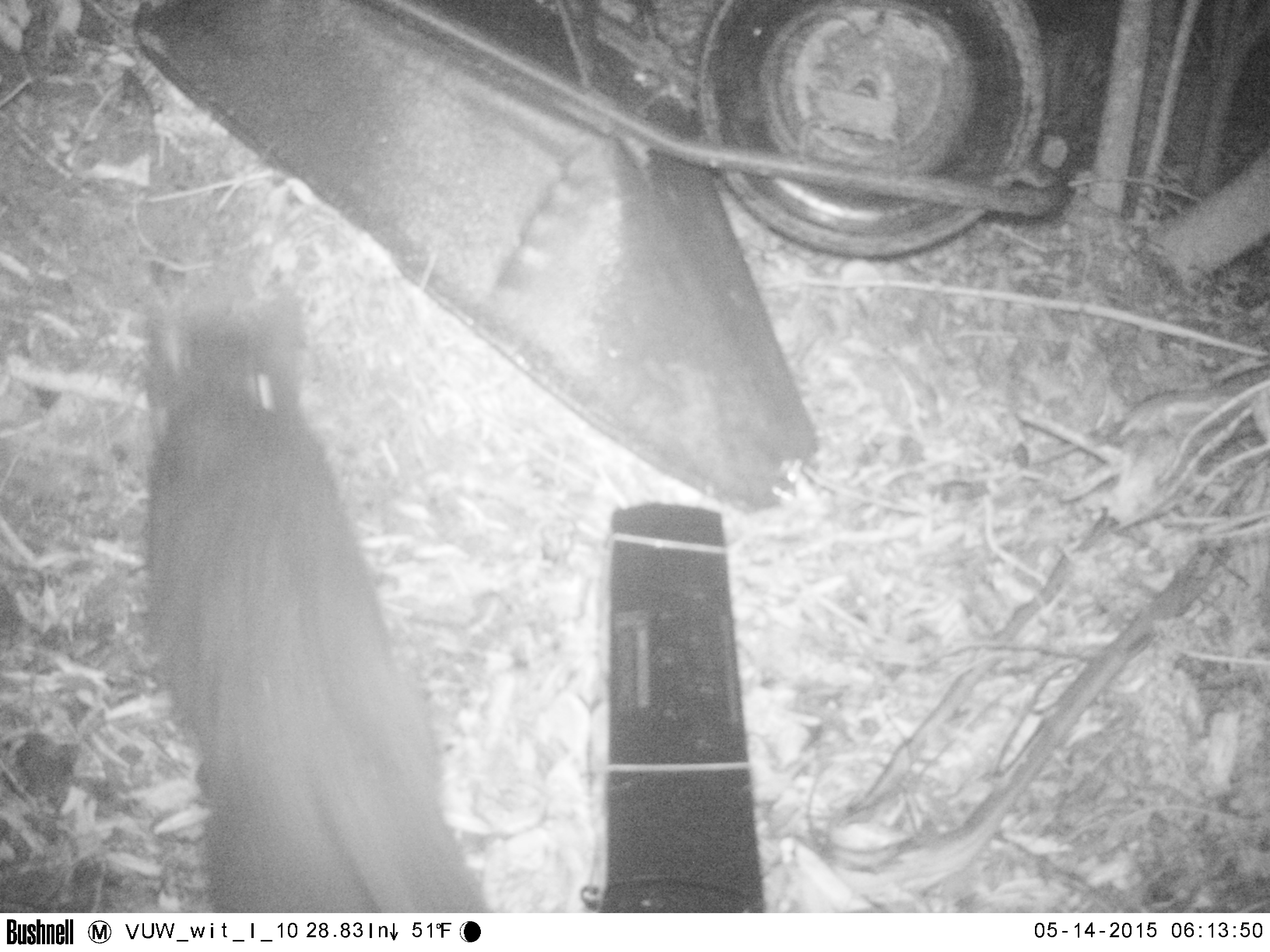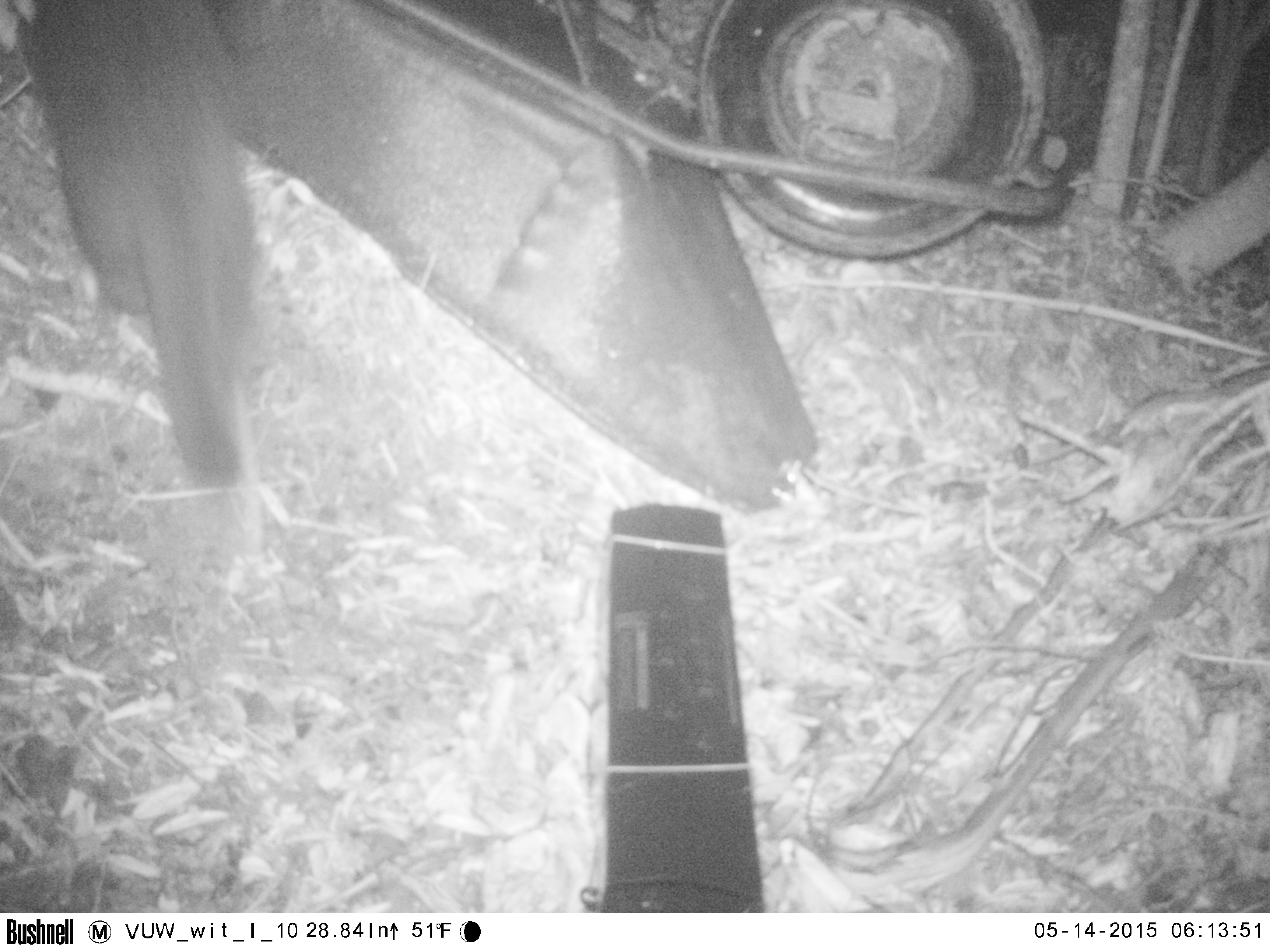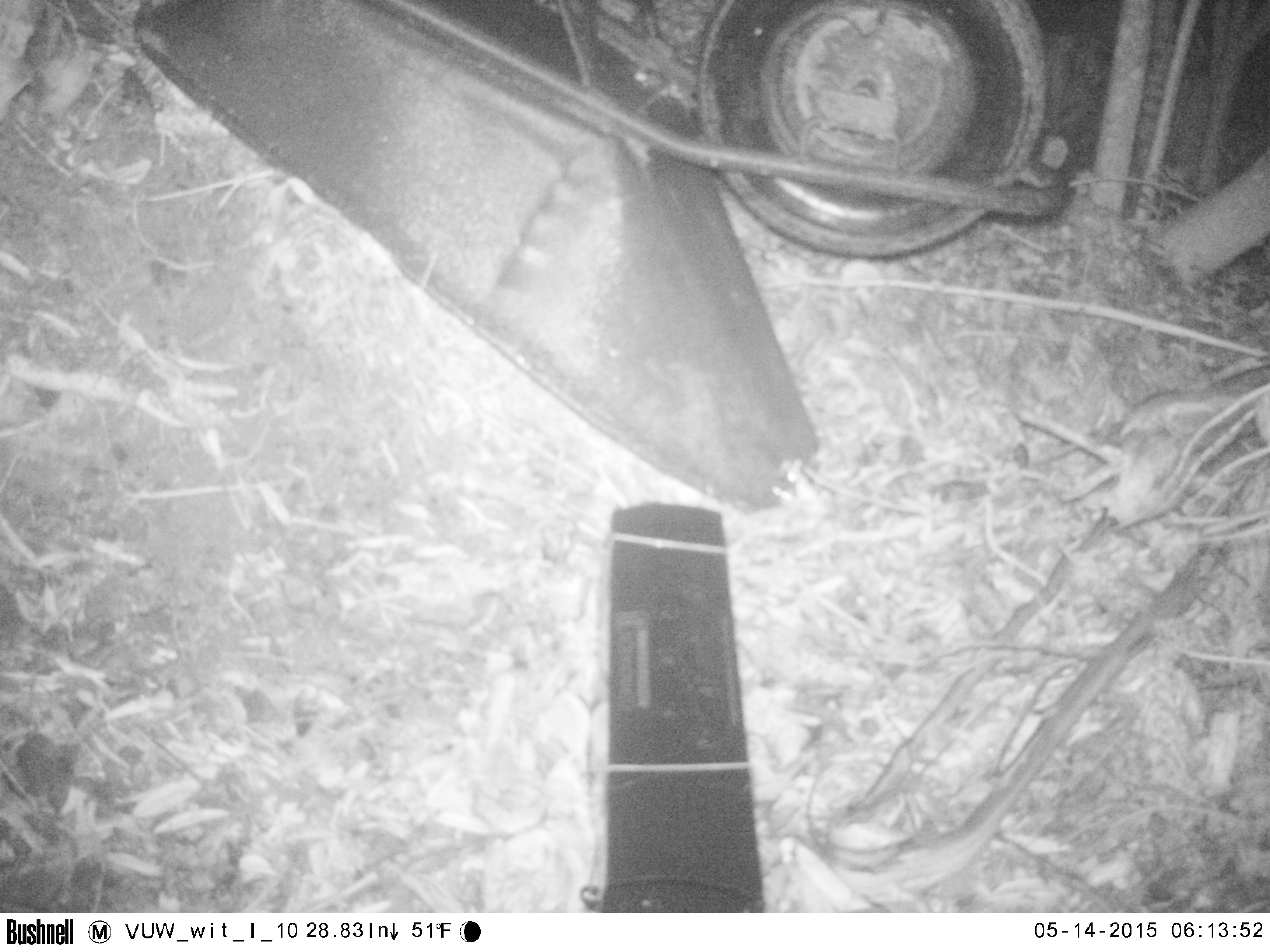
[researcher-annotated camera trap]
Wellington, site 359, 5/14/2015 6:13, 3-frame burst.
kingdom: Animalia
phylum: Chordata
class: Mammalia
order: Carnivora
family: Felidae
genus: Felis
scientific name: Felis catus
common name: cat